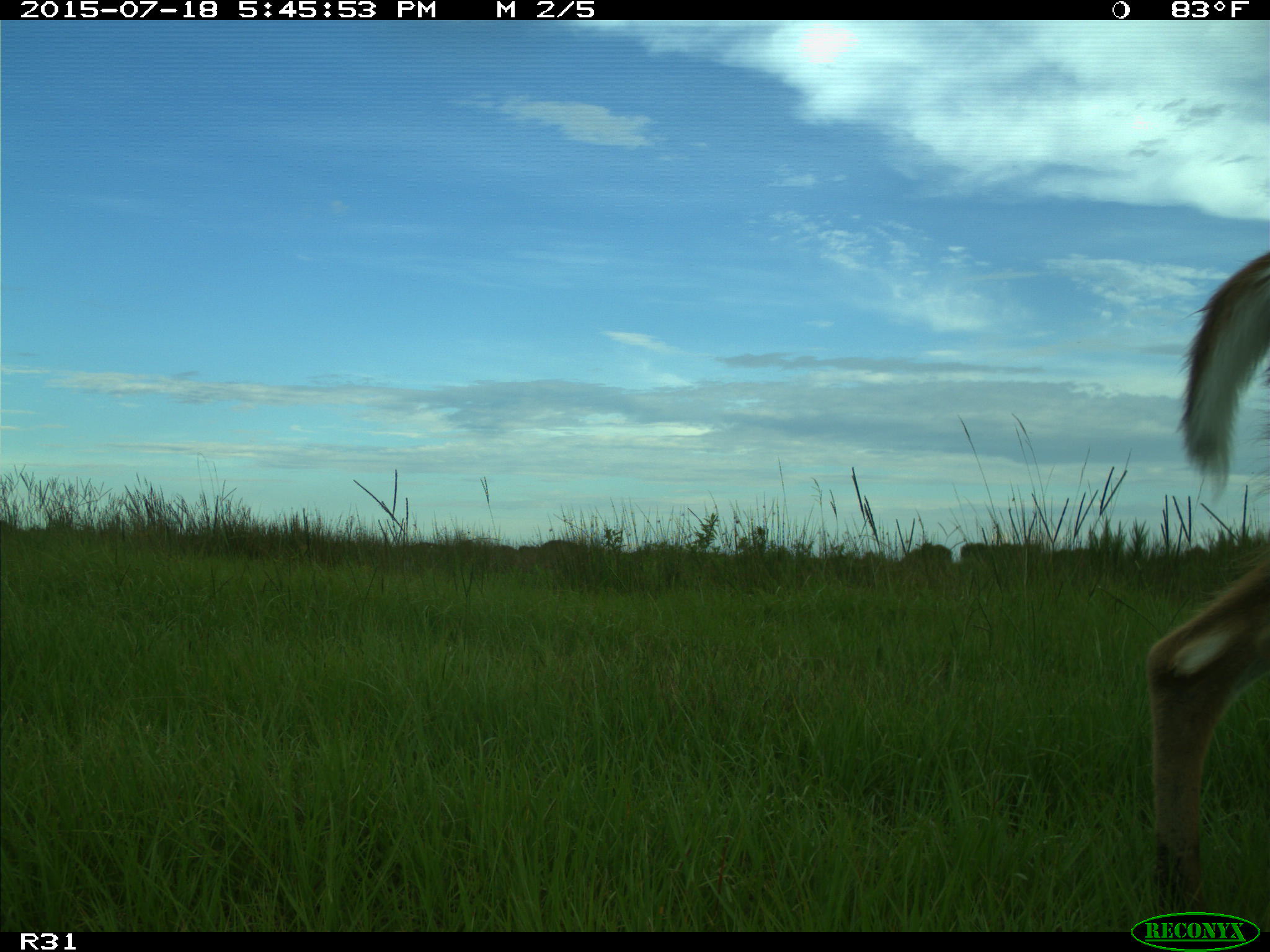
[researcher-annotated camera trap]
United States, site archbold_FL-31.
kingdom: Animalia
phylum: Chordata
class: Mammalia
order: Artiodactyla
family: Cervidae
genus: Odocoileus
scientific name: Odocoileus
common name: deer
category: unidentified deer